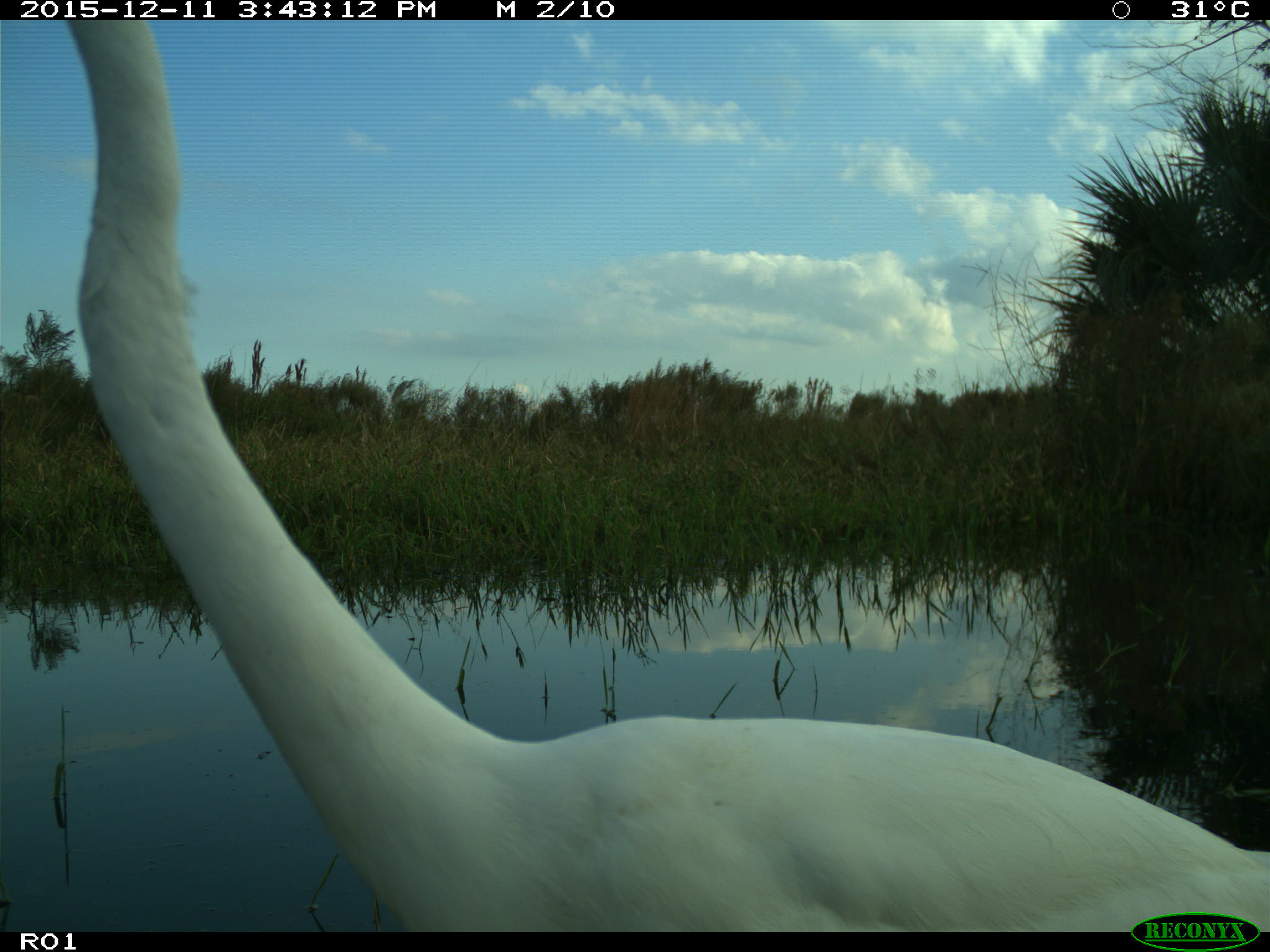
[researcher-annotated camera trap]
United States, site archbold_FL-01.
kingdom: Animalia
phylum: Chordata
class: Aves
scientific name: Aves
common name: birds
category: unidentified bird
Unidentified bird (birds) (Aves).